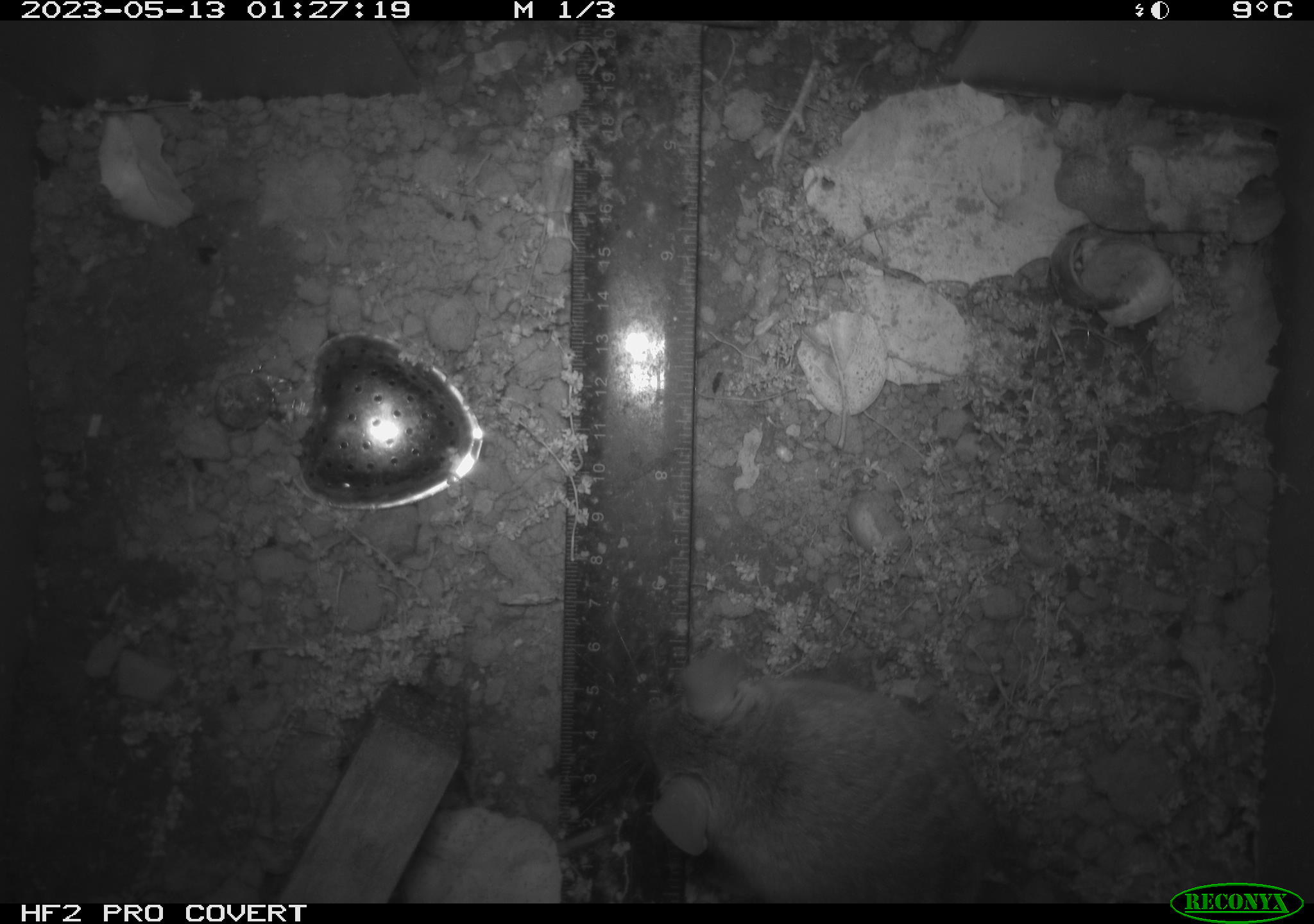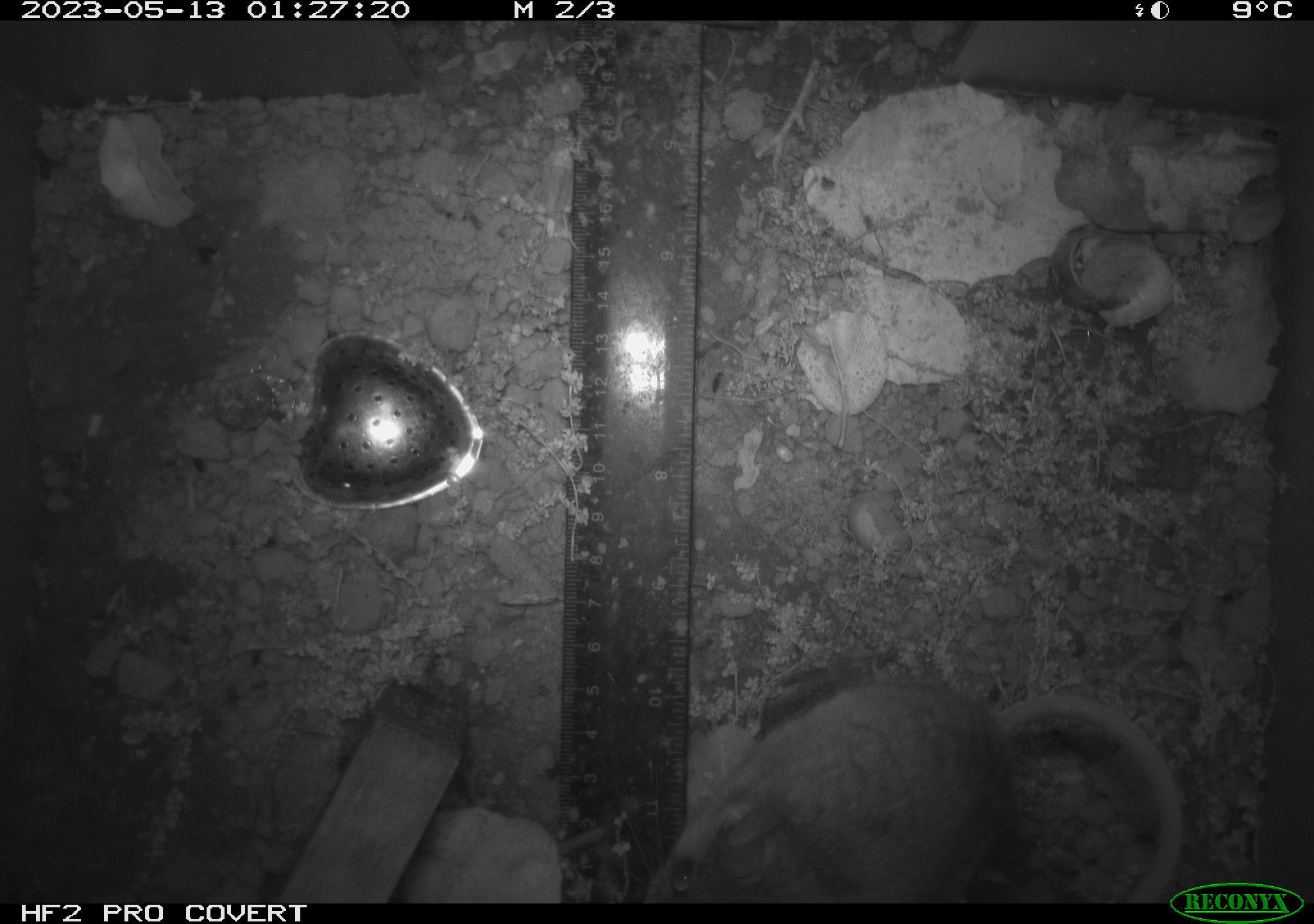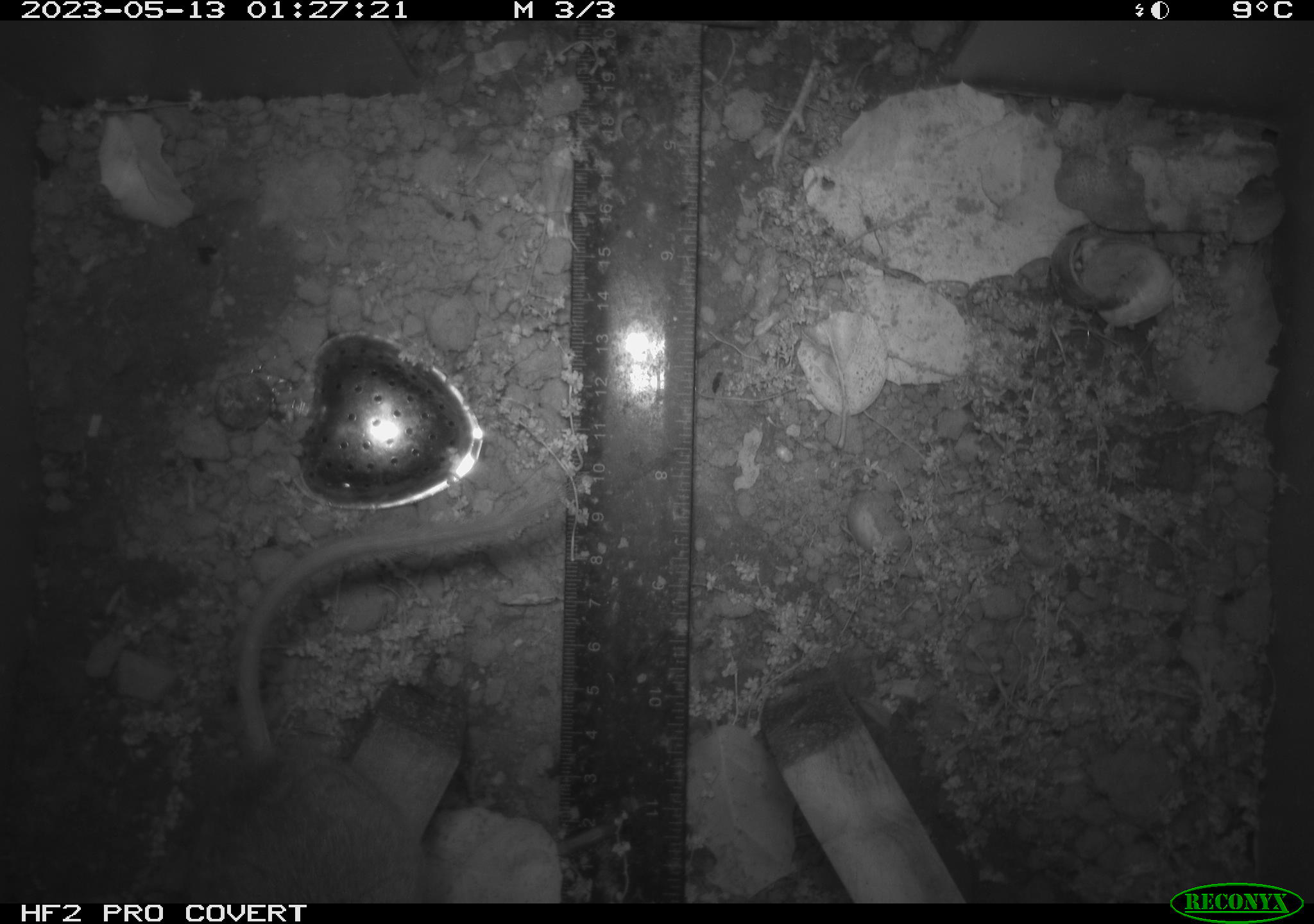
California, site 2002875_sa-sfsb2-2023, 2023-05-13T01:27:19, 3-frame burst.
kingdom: Animalia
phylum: Chordata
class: Mammalia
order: Rodentia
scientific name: Rodentia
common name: mouse species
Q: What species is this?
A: Mouse species (Rodentia).